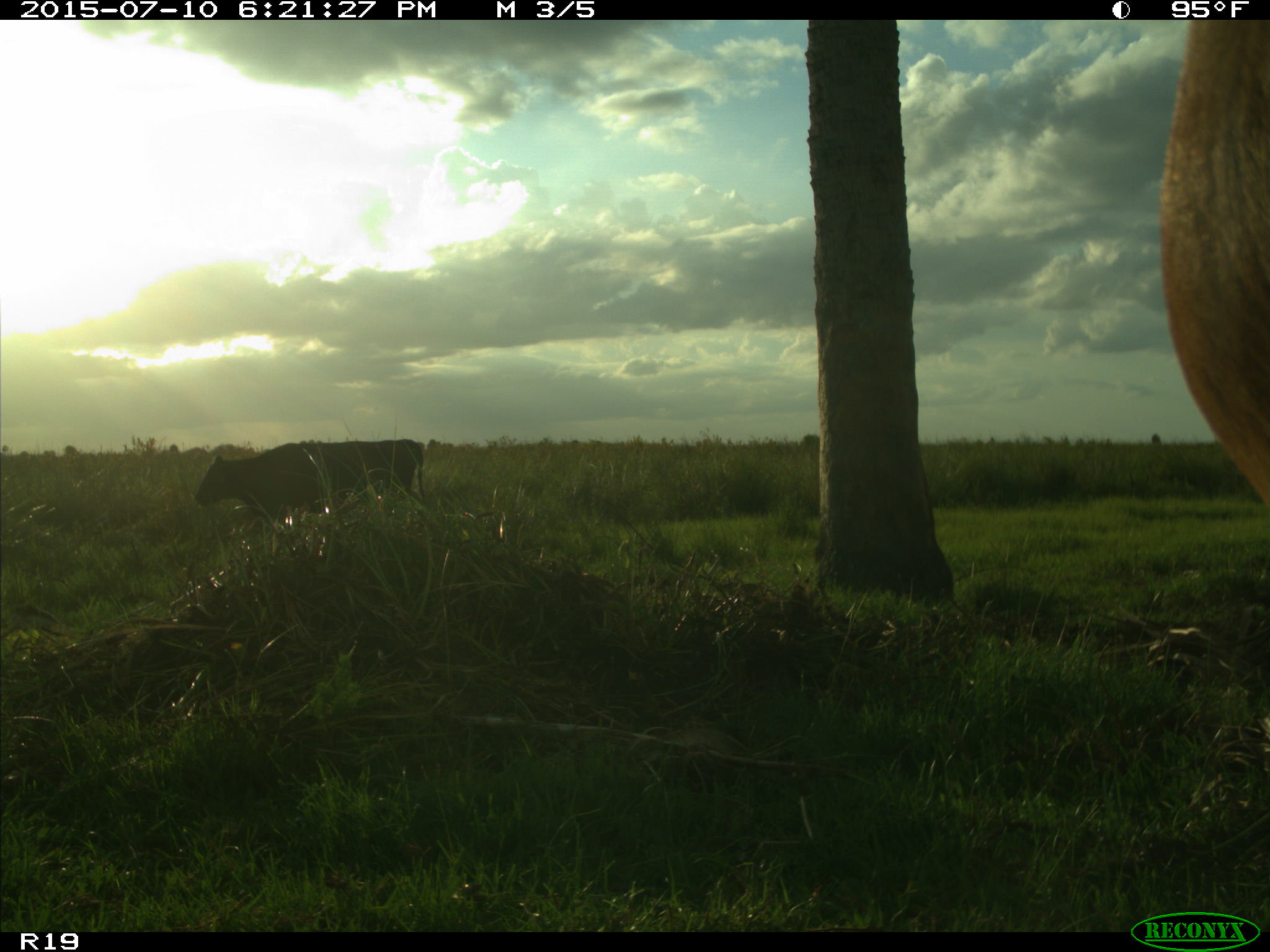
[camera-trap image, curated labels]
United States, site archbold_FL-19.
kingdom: Animalia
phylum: Chordata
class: Mammalia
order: Artiodactyla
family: Bovidae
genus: Bos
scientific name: Bos taurus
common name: domestic cow